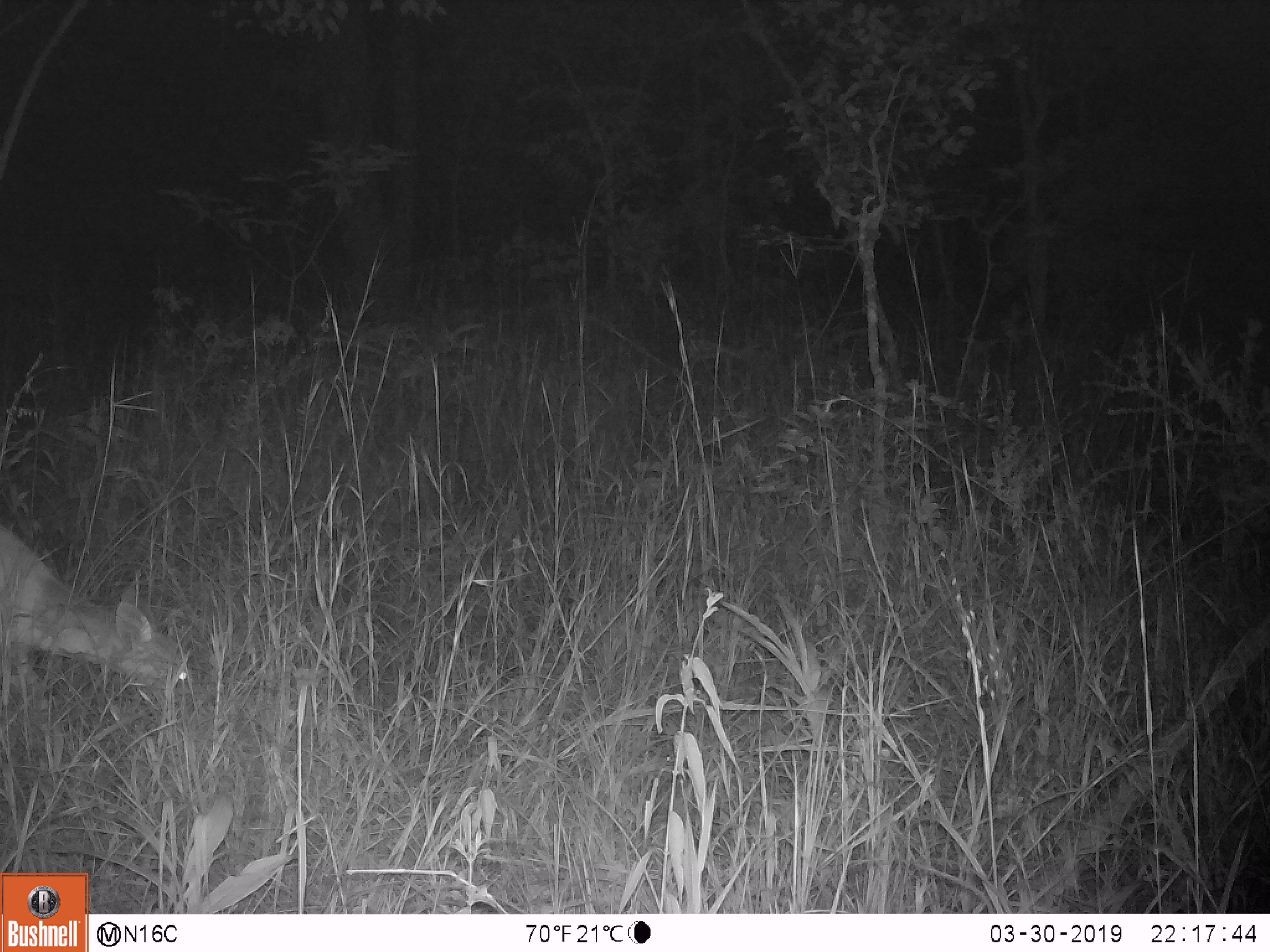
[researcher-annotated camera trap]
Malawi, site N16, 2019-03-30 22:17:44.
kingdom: Animalia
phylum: Chordata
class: Mammalia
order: Artiodactyla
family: Bovidae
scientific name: Antilopinae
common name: small antelope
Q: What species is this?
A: Small antelope (Antilopinae).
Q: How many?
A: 1.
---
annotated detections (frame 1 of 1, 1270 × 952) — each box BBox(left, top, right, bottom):
small antelope: BBox(0, 520, 209, 708)